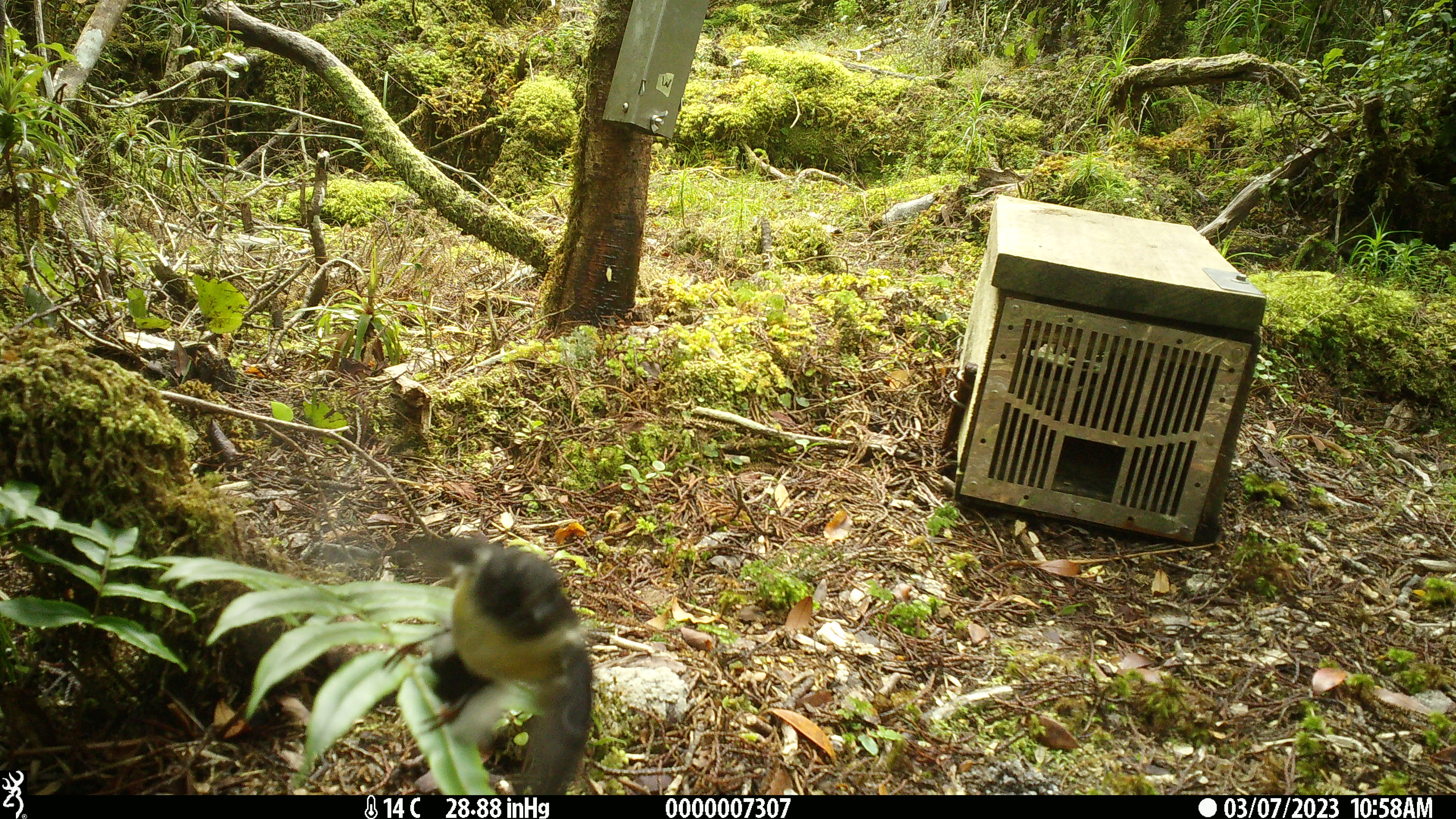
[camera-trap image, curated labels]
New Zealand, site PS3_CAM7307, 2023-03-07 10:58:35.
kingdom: Animalia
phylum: Chordata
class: Aves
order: Passeriformes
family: Petroicidae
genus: Petroica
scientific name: Petroica macrocephala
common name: tomtit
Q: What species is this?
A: Tomtit (Petroica macrocephala).